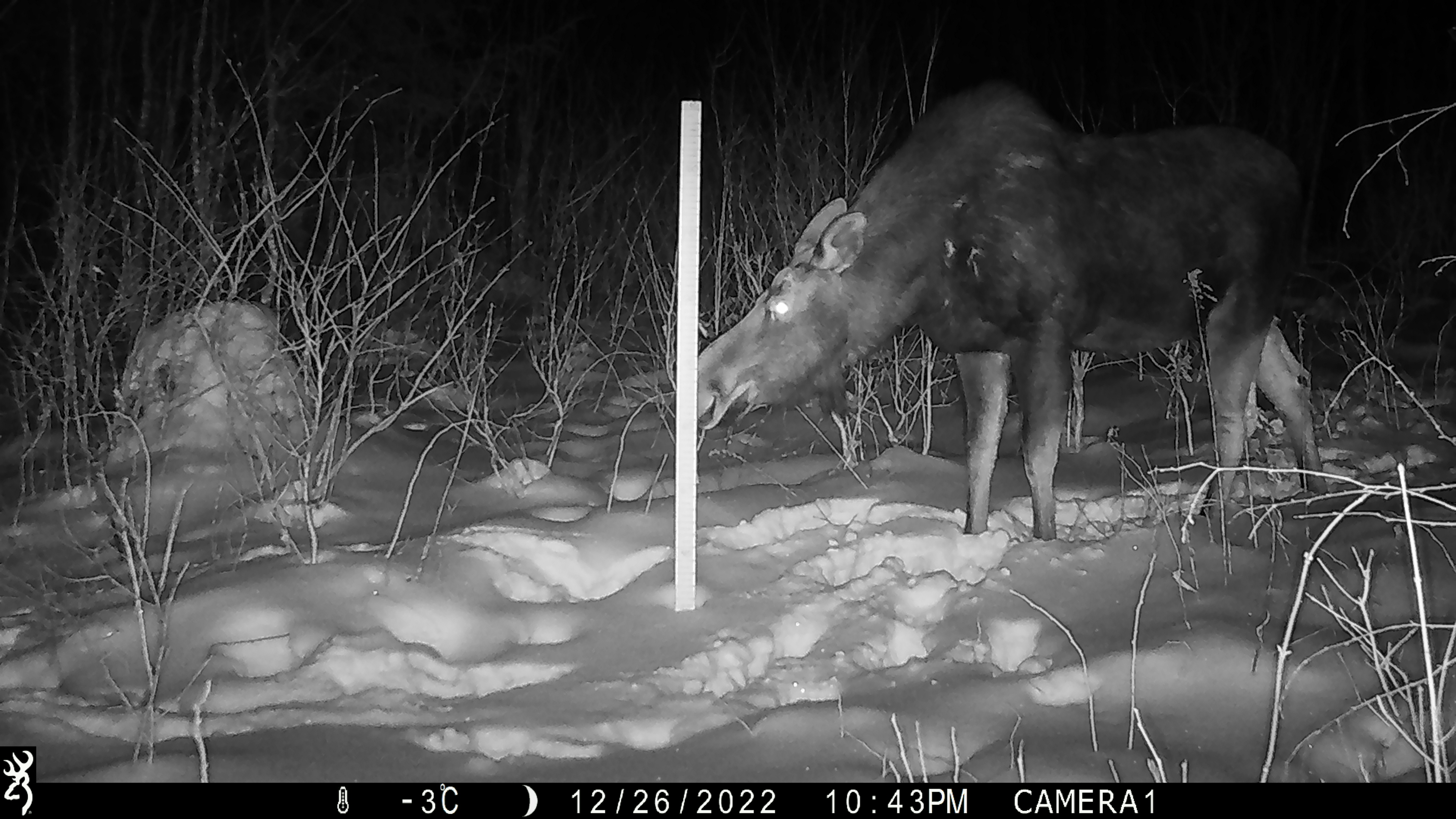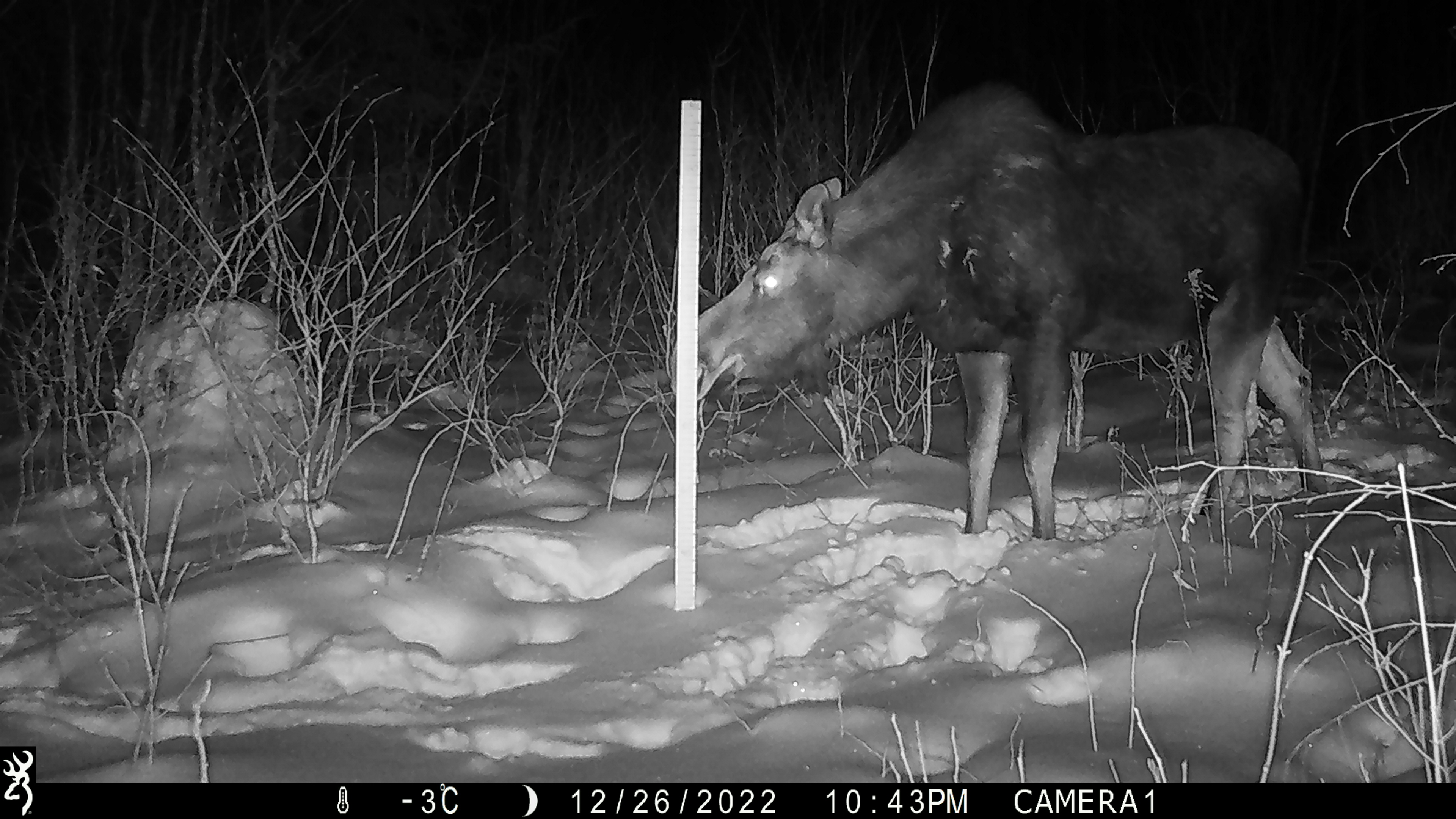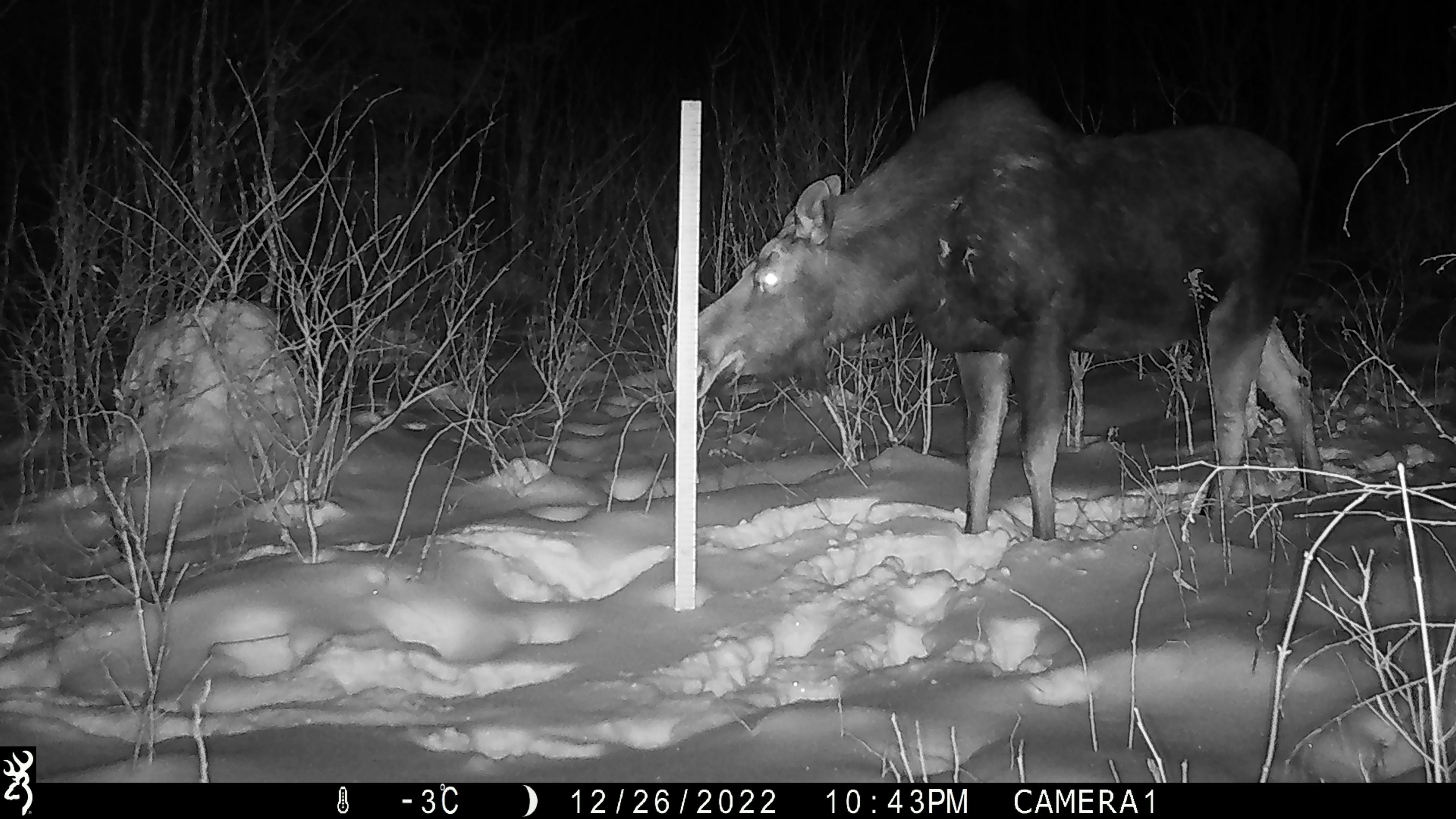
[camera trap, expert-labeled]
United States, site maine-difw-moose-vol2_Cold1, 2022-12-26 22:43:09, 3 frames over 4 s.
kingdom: Animalia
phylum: Chordata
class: Mammalia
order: Artiodactyla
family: Cervidae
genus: Alces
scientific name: Alces alces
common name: moose